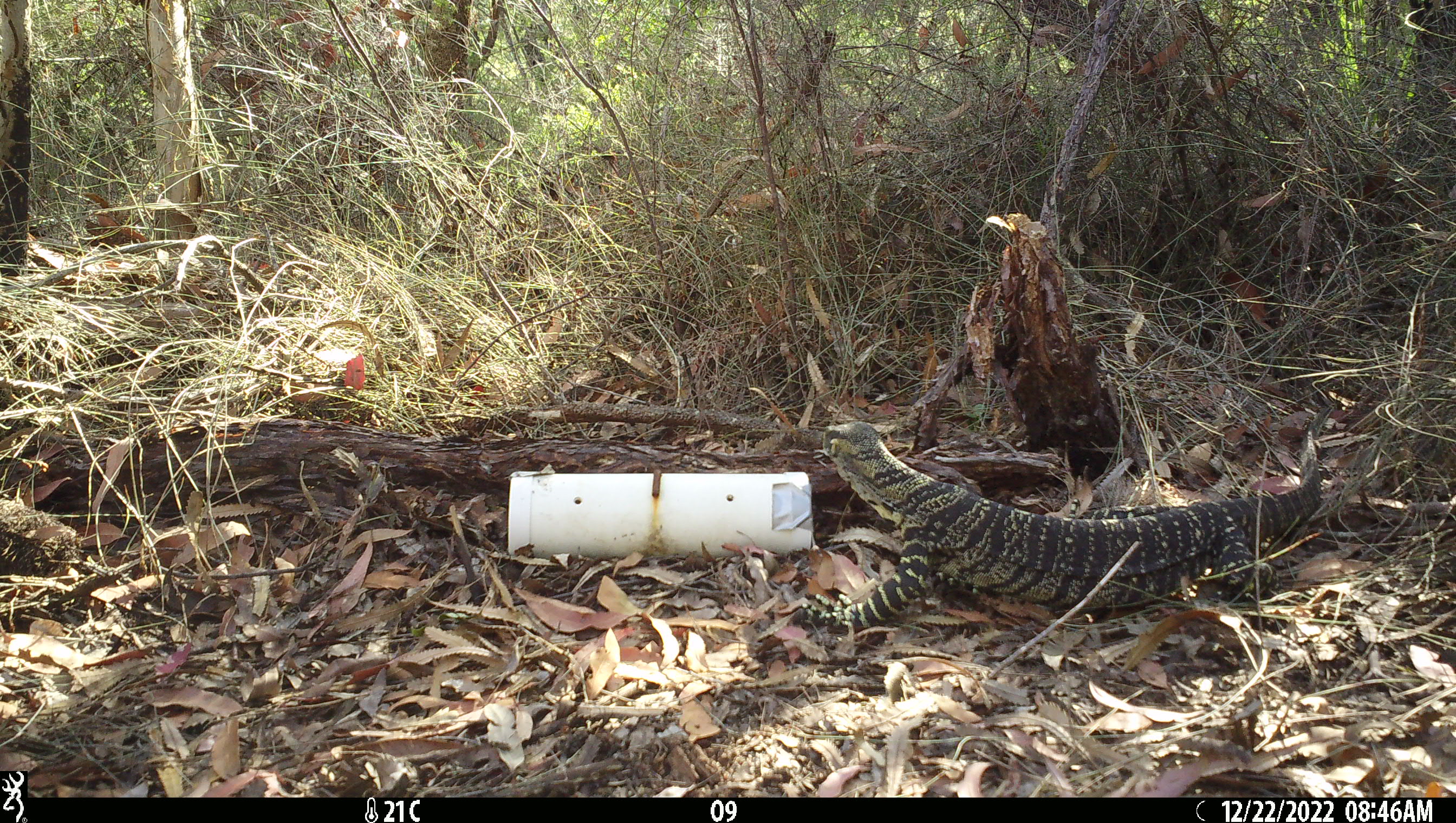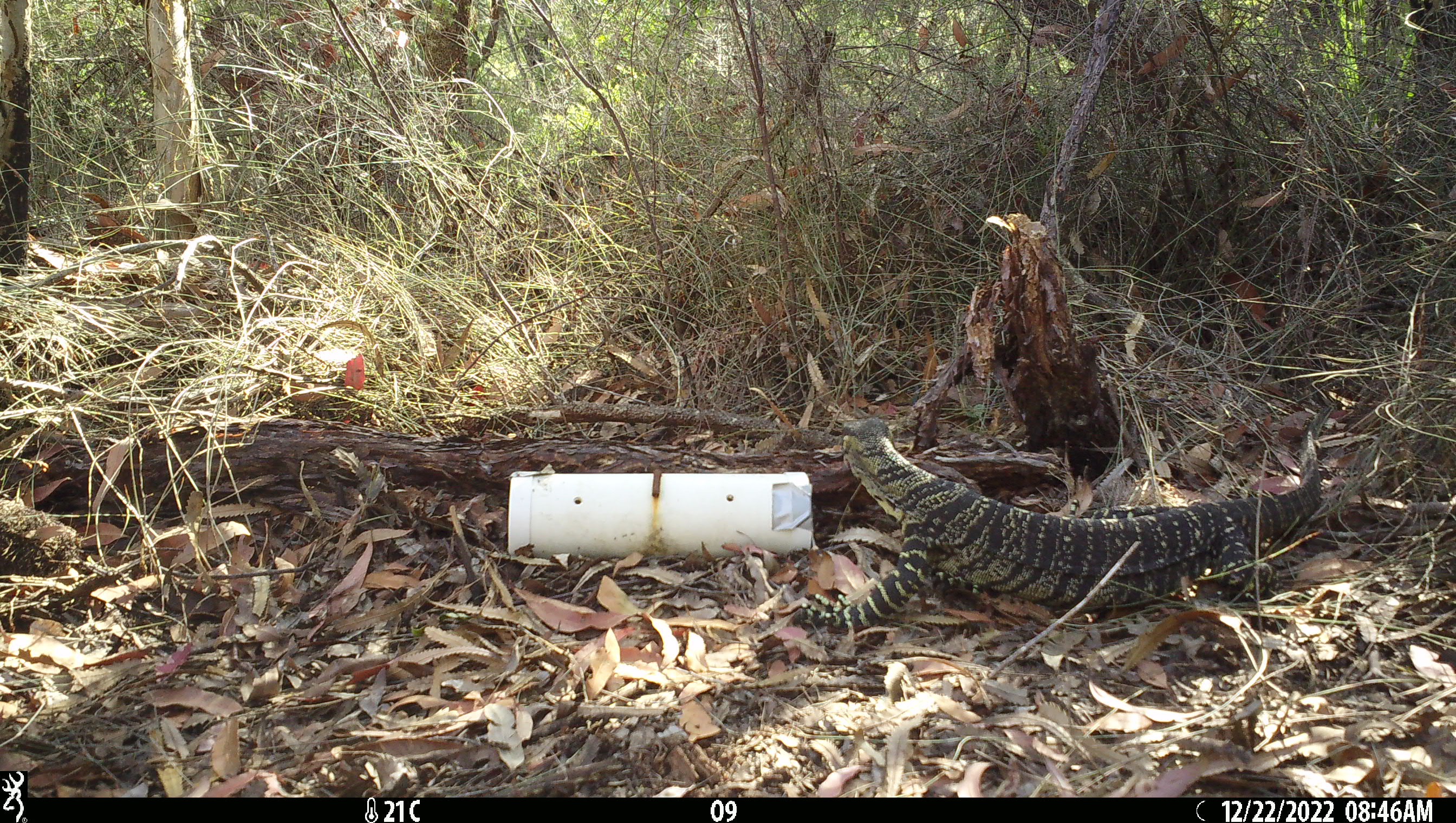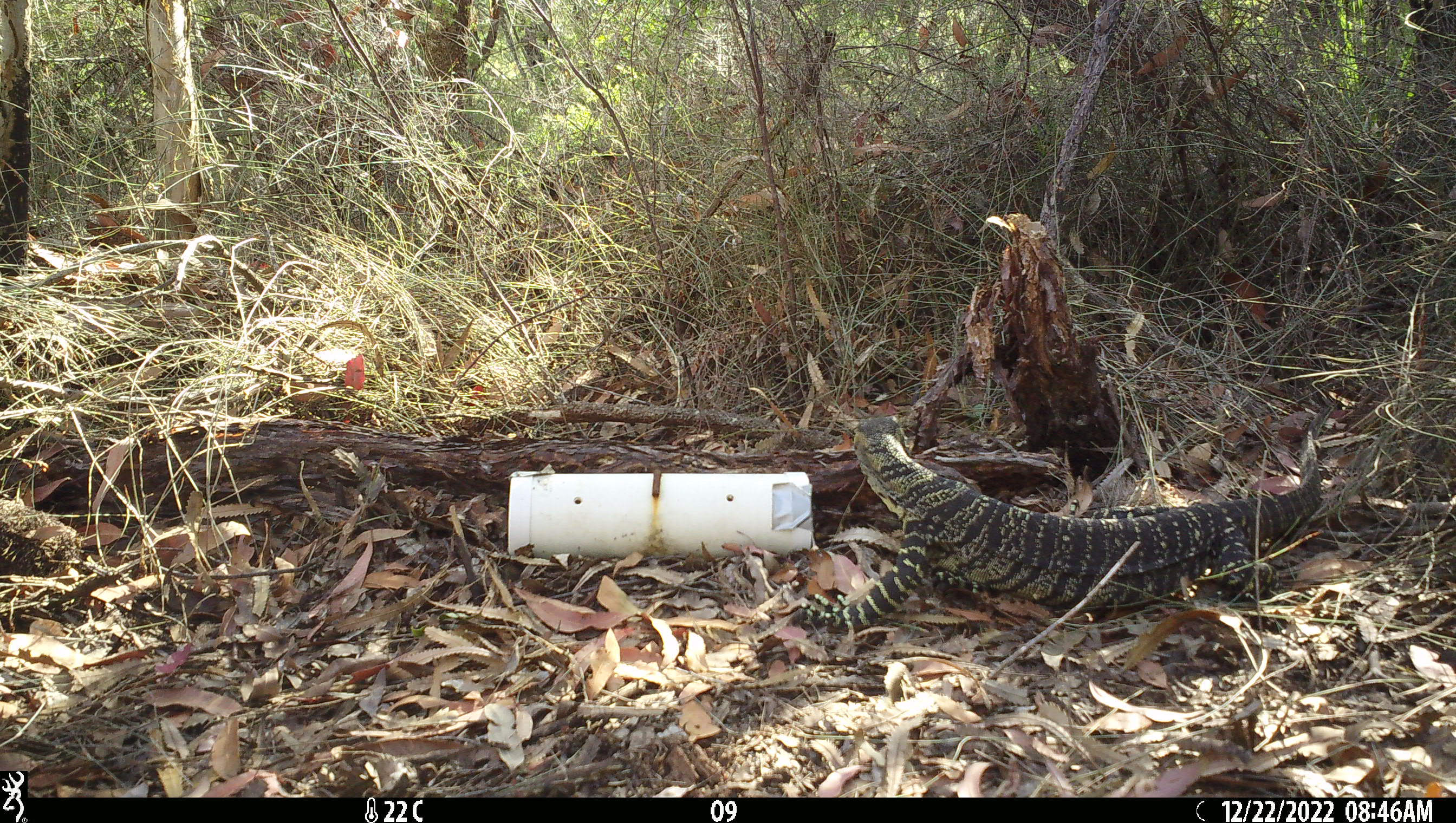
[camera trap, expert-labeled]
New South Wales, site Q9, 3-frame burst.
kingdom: Animalia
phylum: Chordata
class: Reptilia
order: Squamata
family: Varanidae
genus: Varanus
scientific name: Varanus varius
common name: lace monitor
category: goanna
Goanna (lace monitor) (Varanus varius).